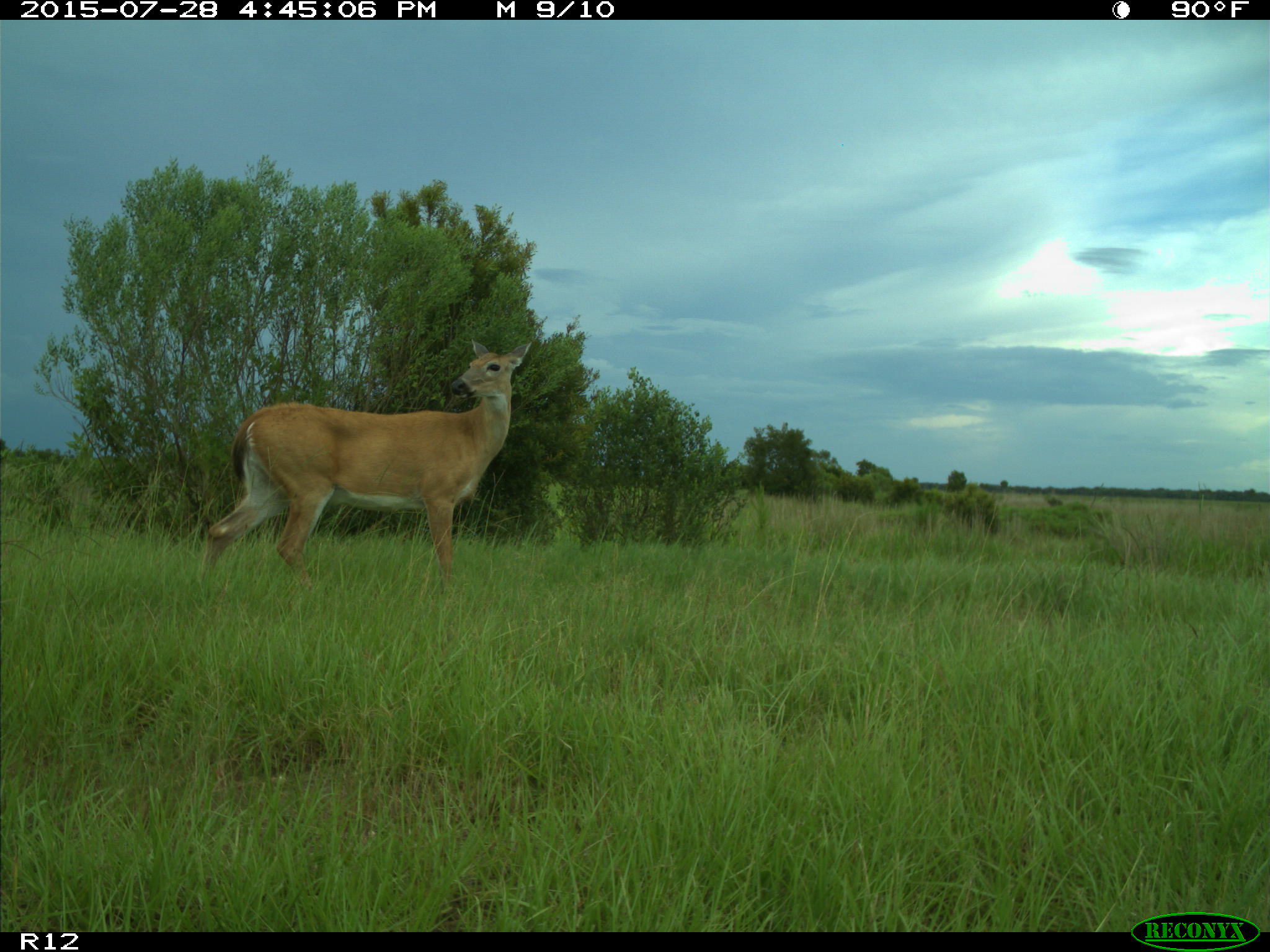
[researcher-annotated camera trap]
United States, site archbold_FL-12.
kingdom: Animalia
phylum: Chordata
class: Mammalia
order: Artiodactyla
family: Cervidae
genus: Odocoileus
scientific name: Odocoileus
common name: deer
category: unidentified deer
Unidentified deer (deer) (Odocoileus).